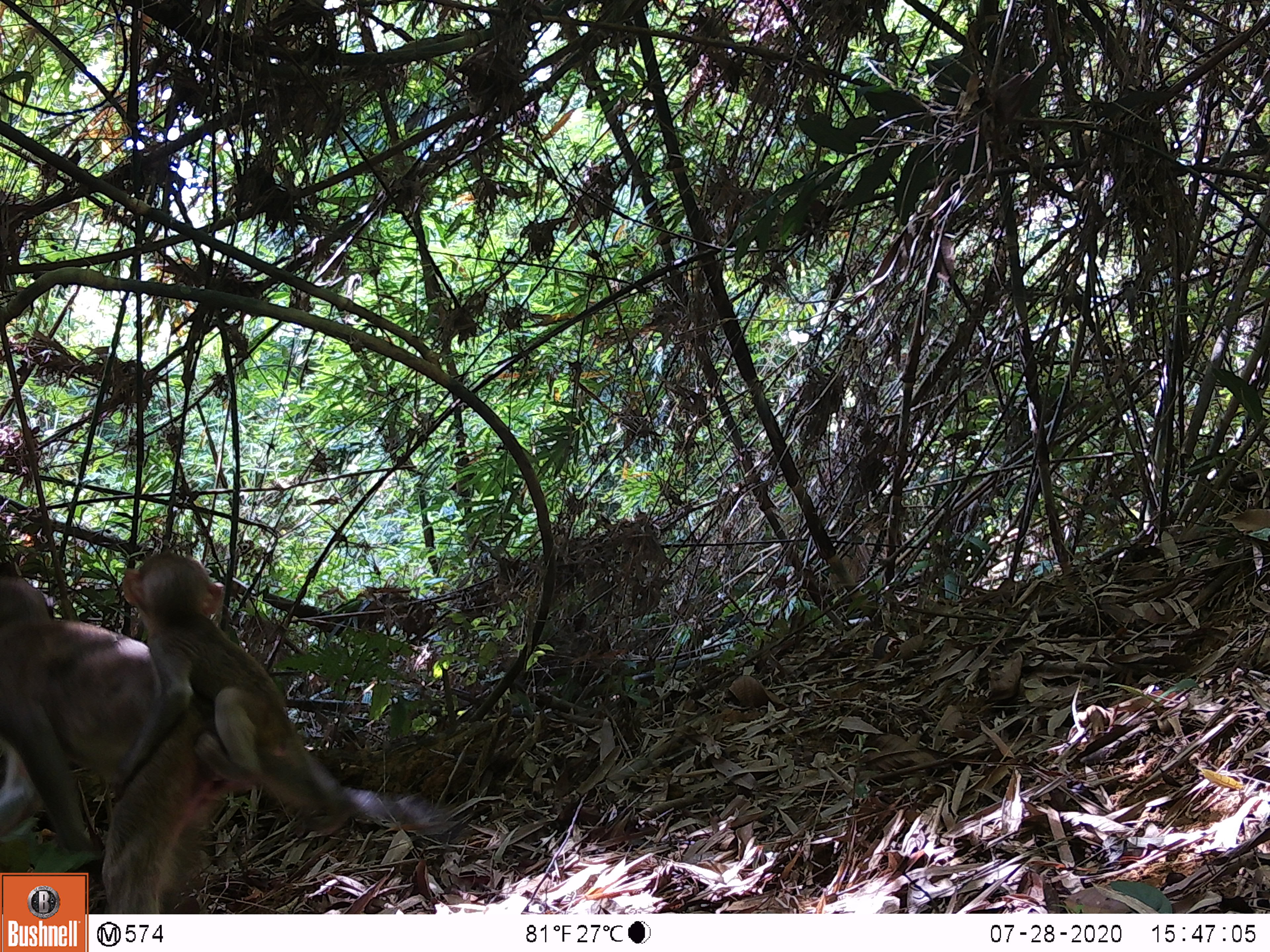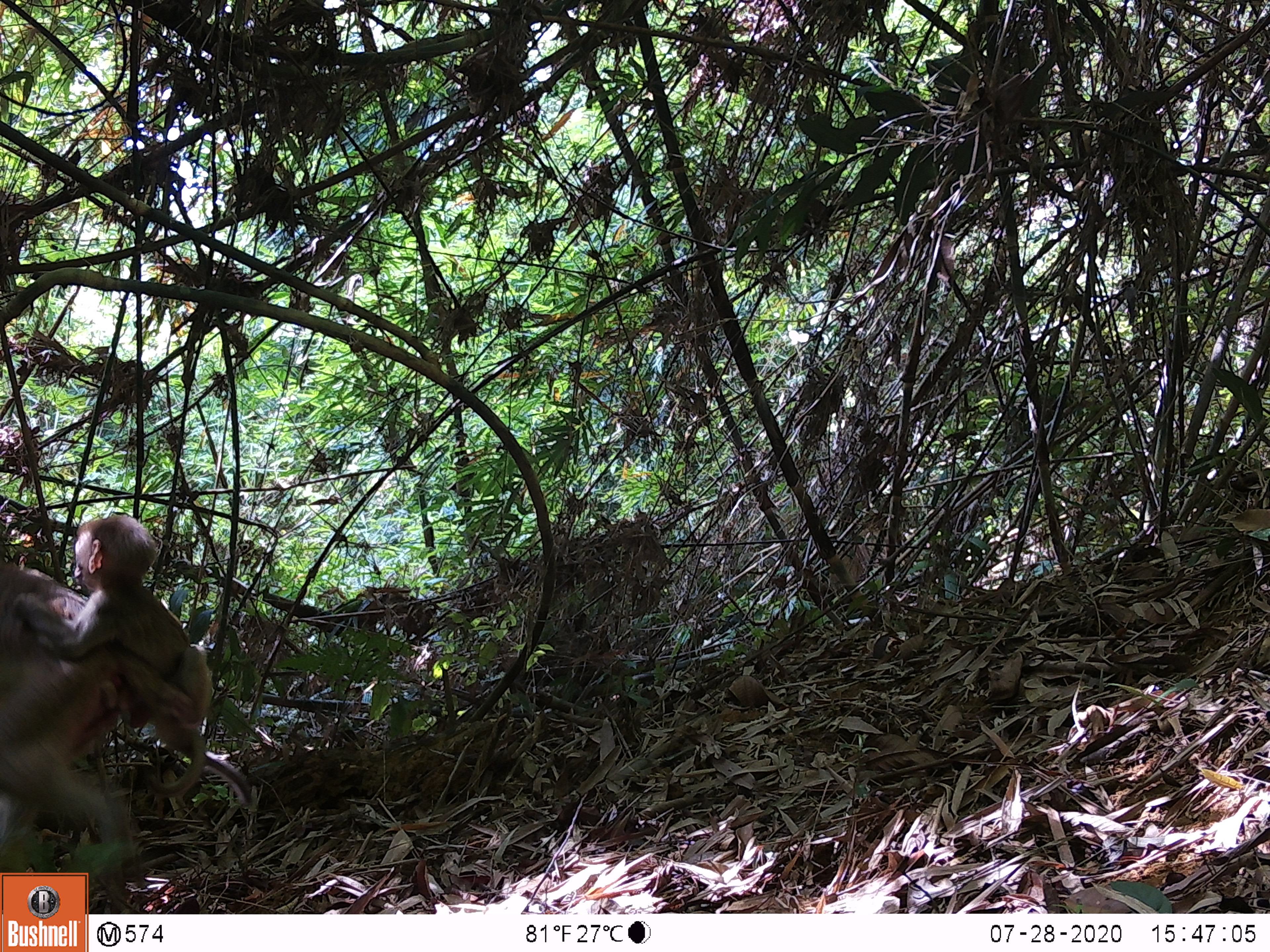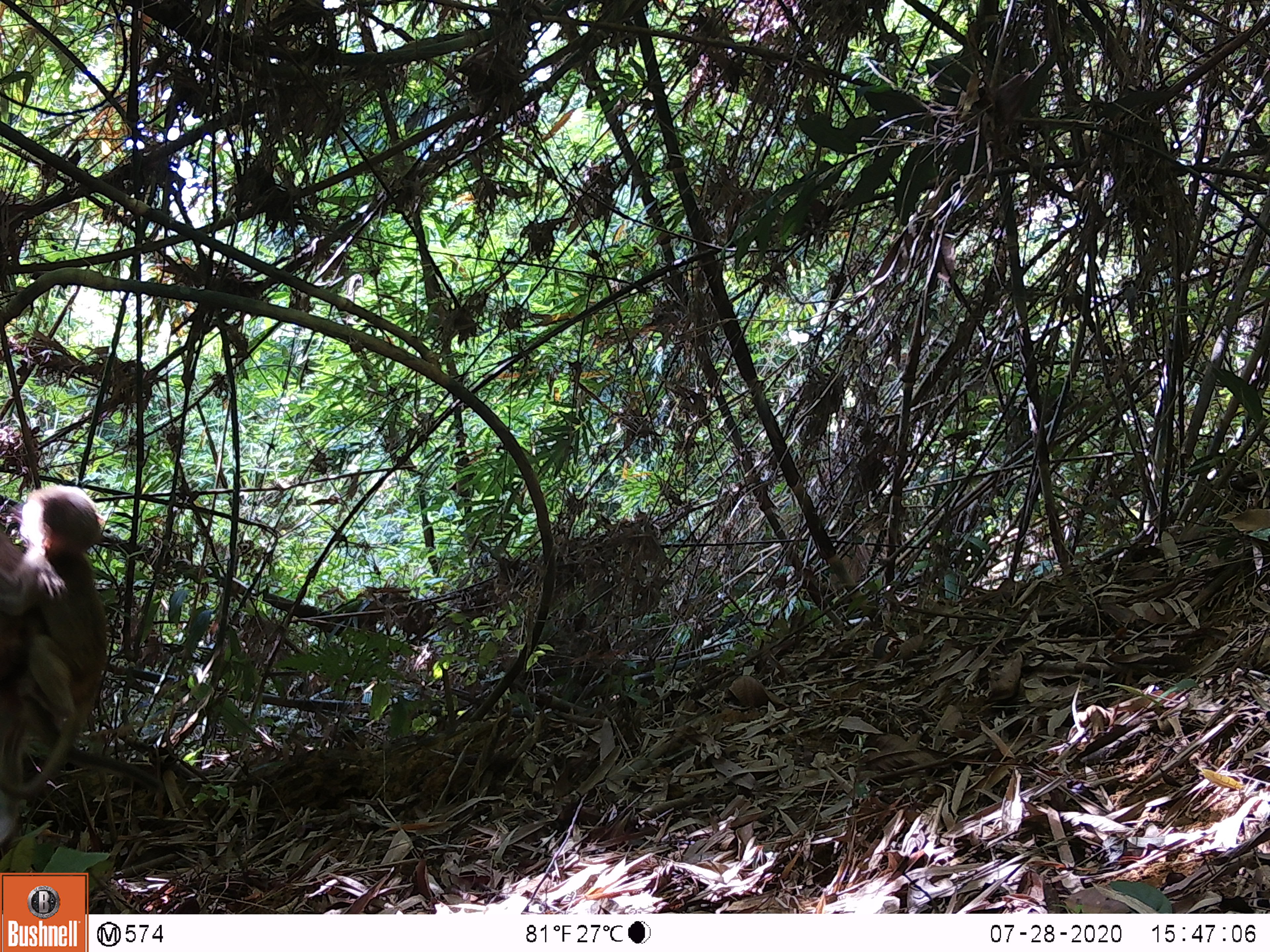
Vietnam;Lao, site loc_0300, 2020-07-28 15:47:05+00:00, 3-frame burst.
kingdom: Animalia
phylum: Chordata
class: Mammalia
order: Primates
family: Cercopithecidae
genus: Macaca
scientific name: Macaca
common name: macaques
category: assam or rhesus macaque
Assam or rhesus macaque (macaques) (Macaca). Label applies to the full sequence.